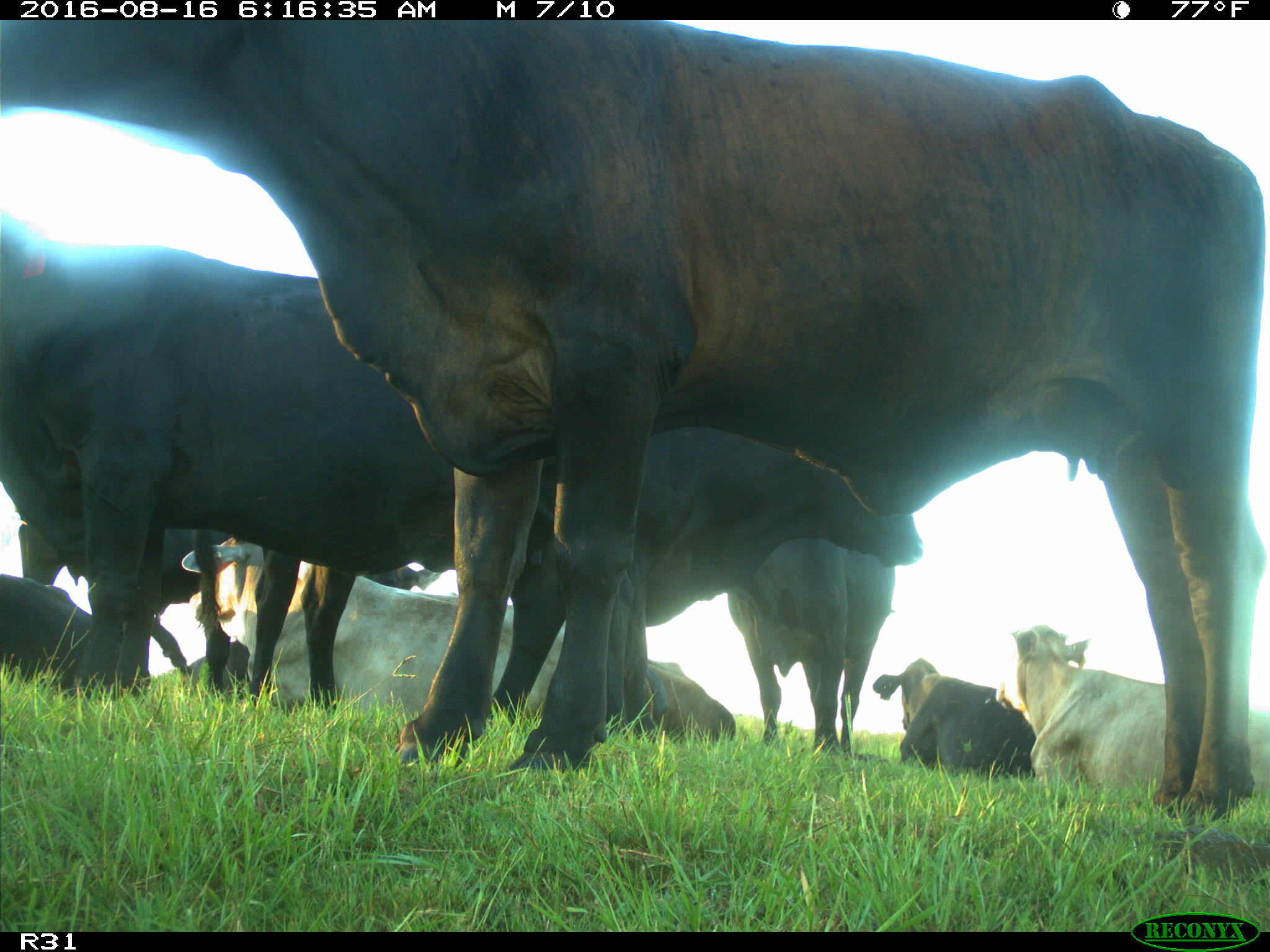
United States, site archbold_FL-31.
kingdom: Animalia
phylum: Chordata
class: Mammalia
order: Artiodactyla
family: Bovidae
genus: Bos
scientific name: Bos taurus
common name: domestic cow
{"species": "Bos taurus (domestic cow)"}